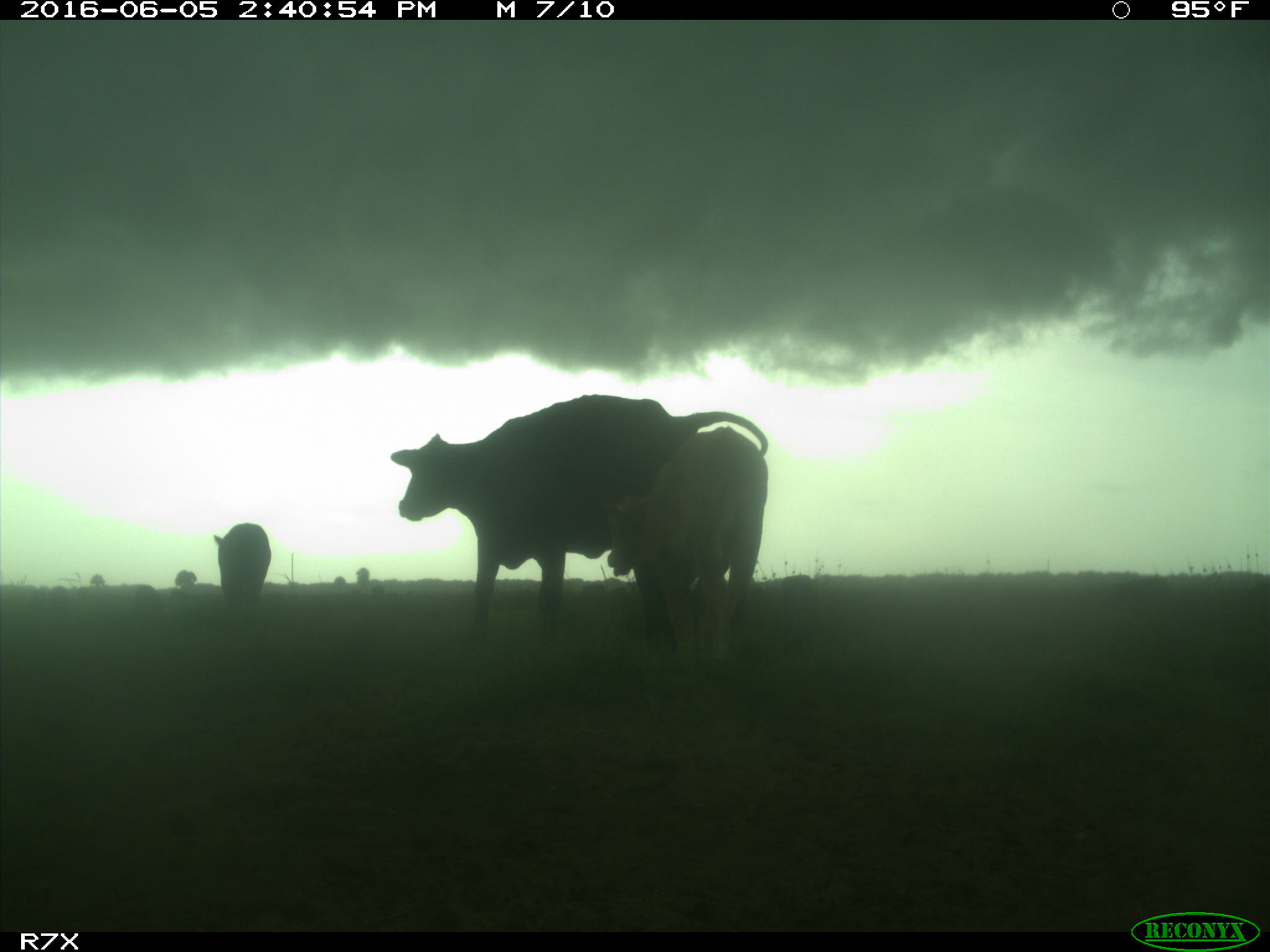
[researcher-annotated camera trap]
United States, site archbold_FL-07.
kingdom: Animalia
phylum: Chordata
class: Mammalia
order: Artiodactyla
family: Bovidae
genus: Bos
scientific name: Bos taurus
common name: domestic cow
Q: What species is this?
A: Bos taurus (domestic cow).